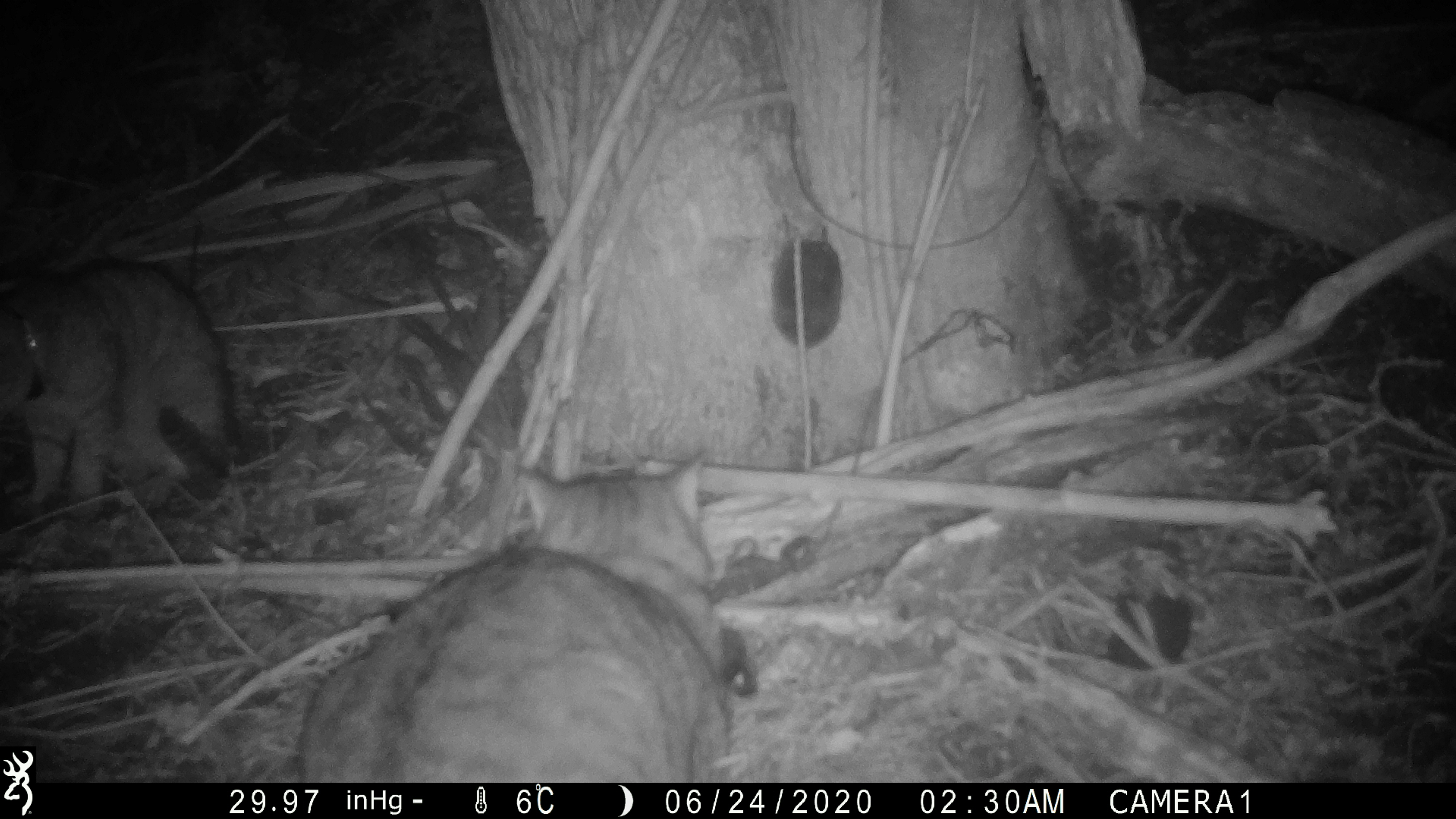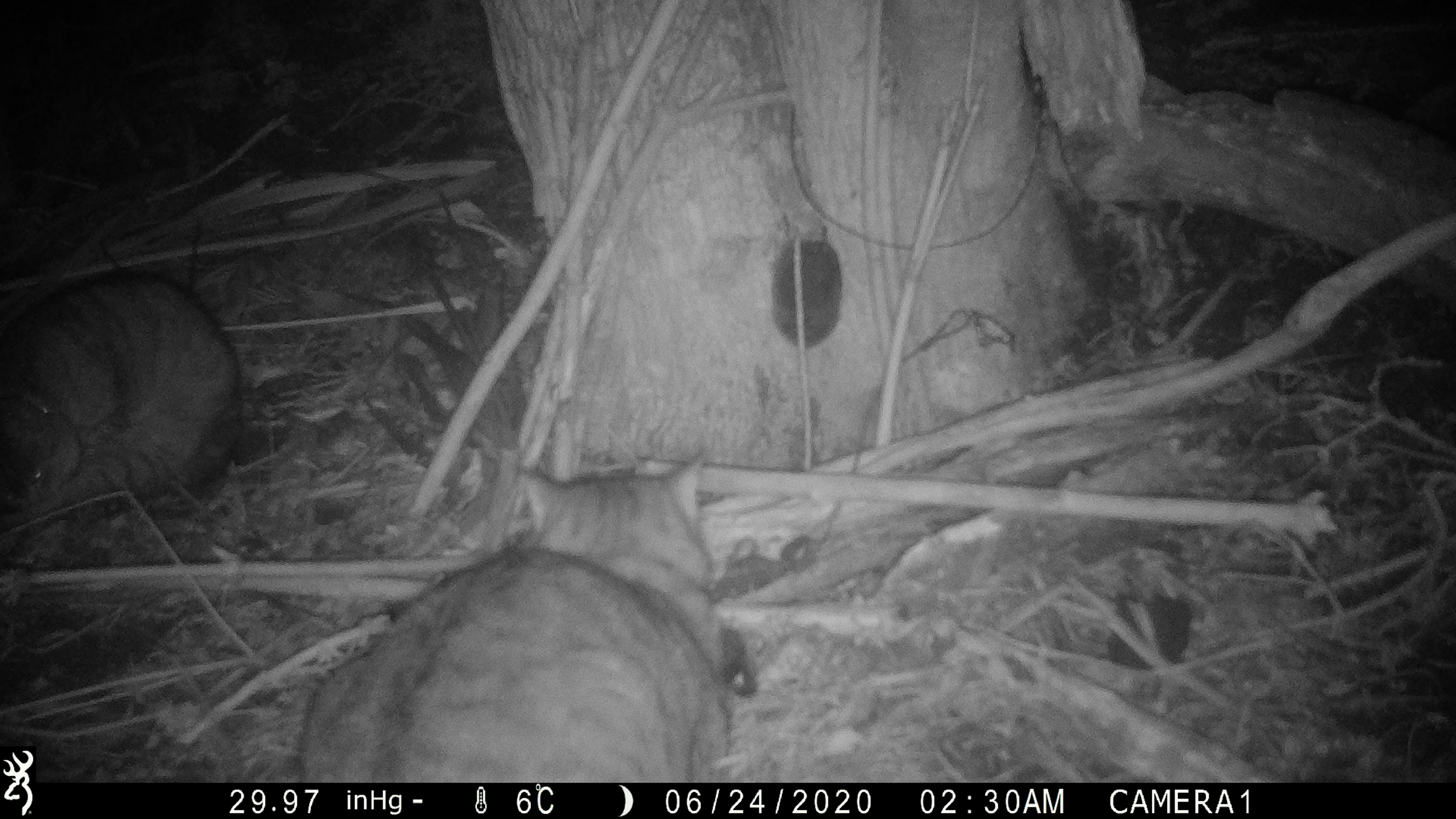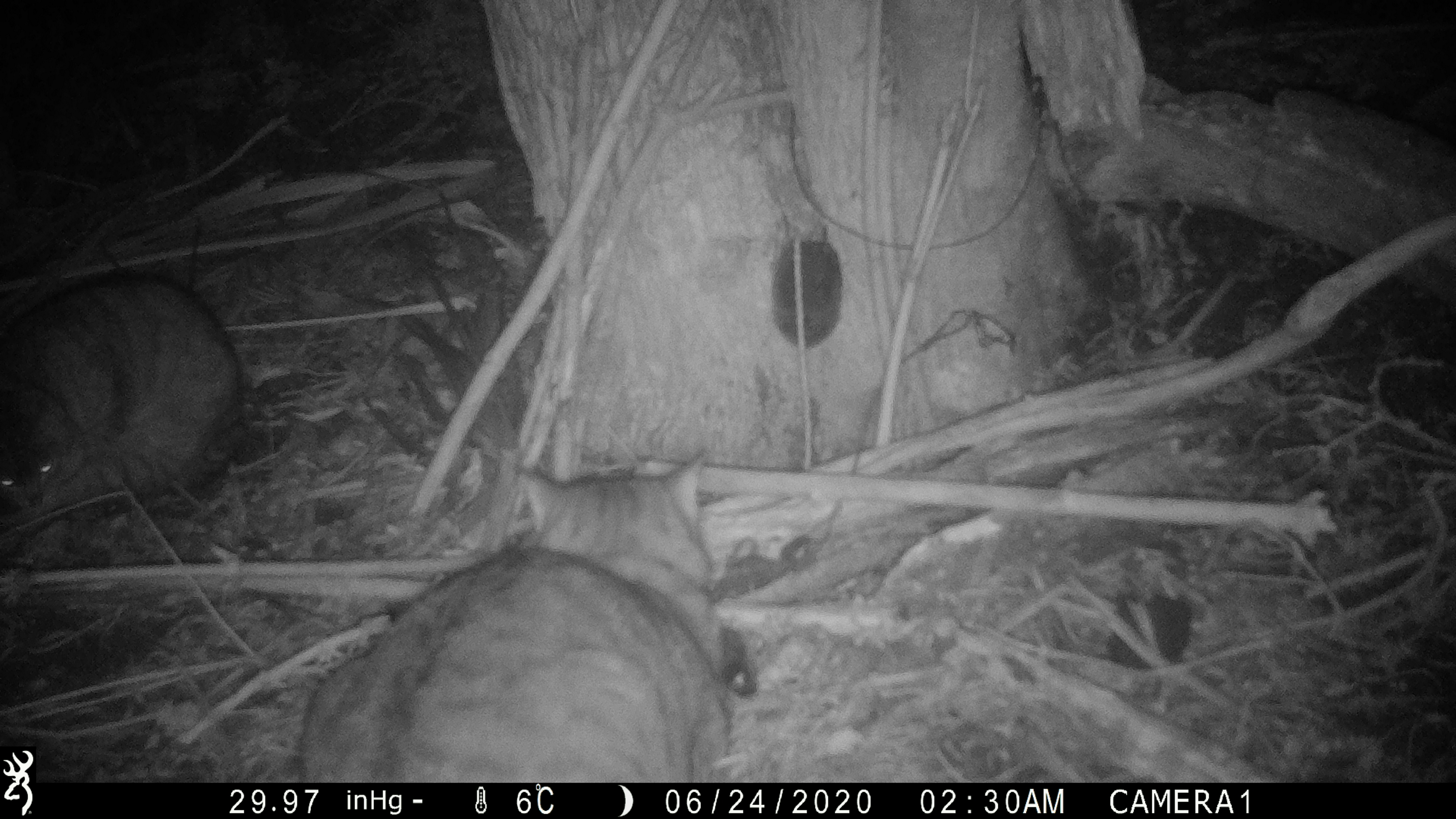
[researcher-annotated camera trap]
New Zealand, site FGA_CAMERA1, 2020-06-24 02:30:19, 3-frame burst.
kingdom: Animalia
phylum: Chordata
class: Mammalia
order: Carnivora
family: Felidae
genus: Felis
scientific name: Felis catus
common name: domestic cat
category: cat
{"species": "cat (domestic cat) (Felis catus)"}